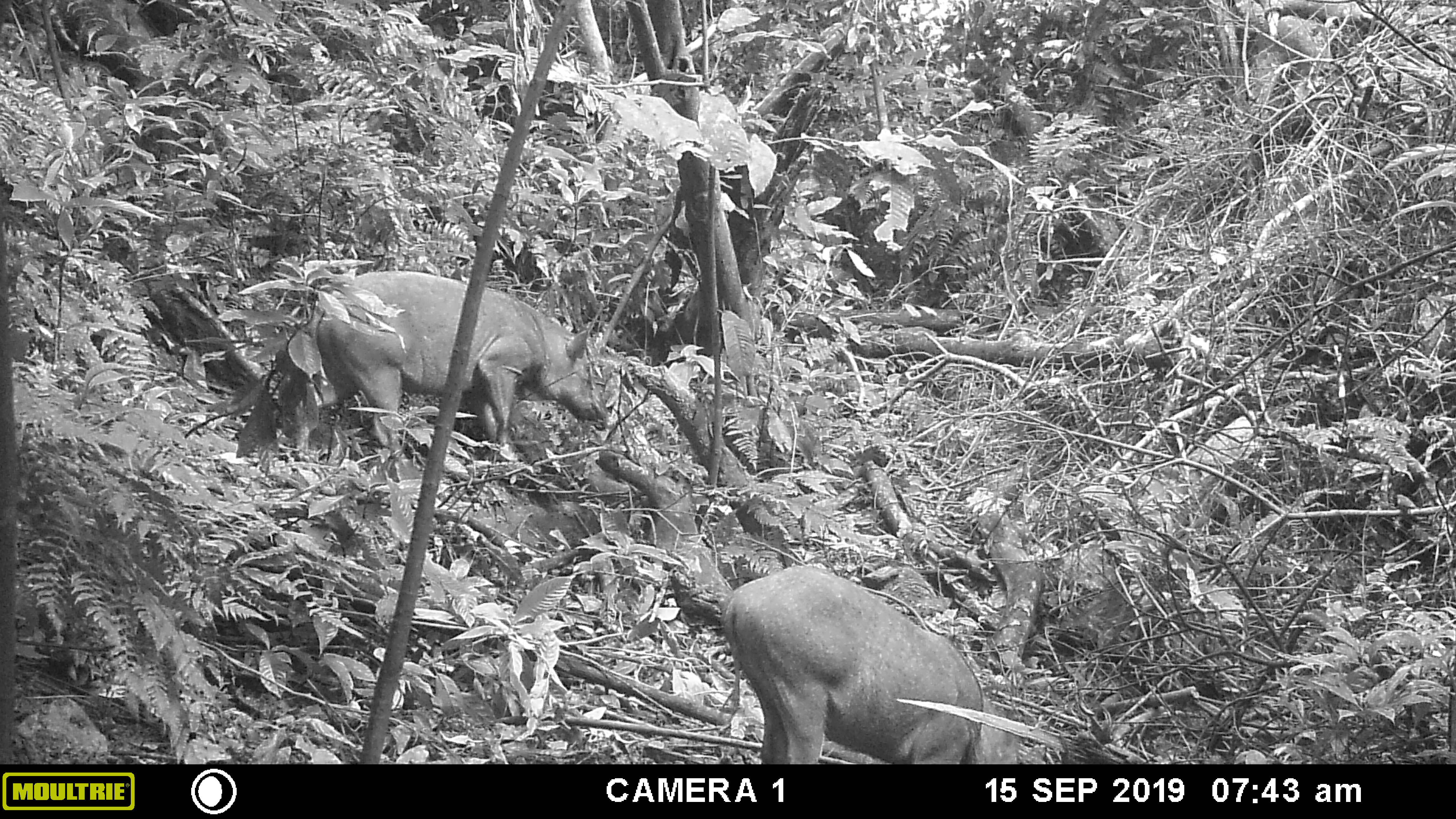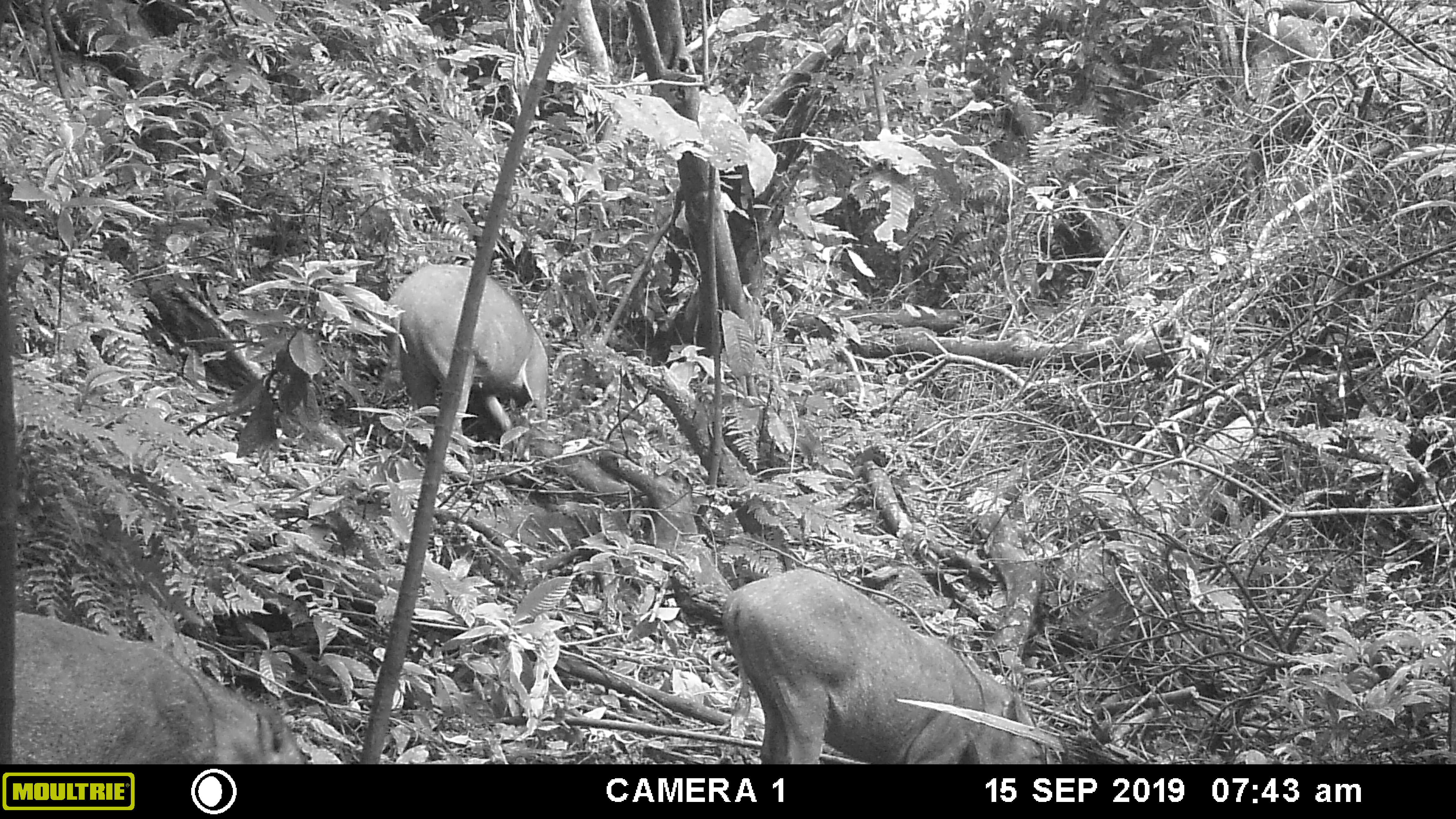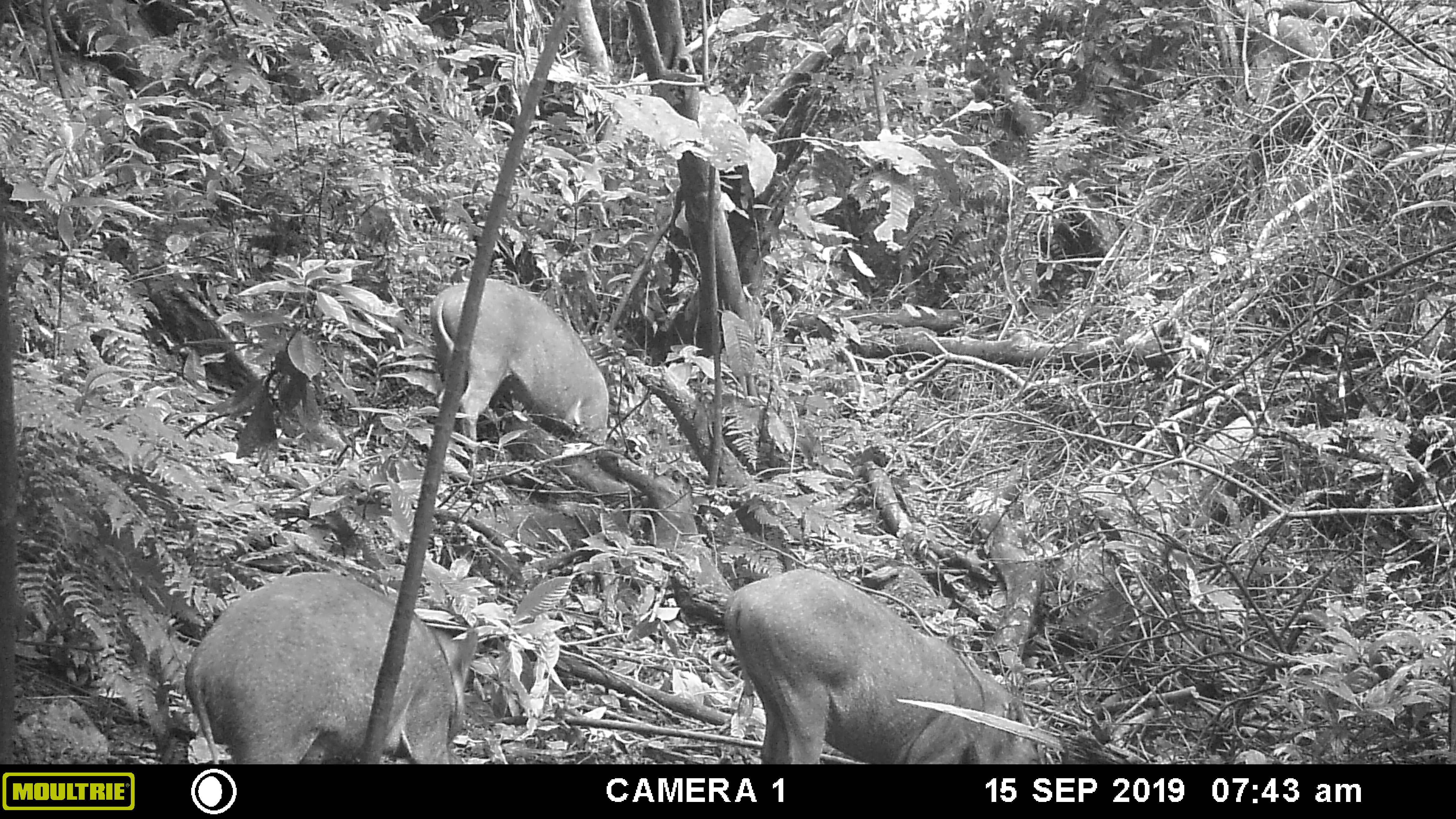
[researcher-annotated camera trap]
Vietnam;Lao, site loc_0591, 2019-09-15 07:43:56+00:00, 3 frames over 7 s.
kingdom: Animalia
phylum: Chordata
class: Mammalia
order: Artiodactyla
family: Suidae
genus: Sus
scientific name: Sus scrofa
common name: eurasian wild pig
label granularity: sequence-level